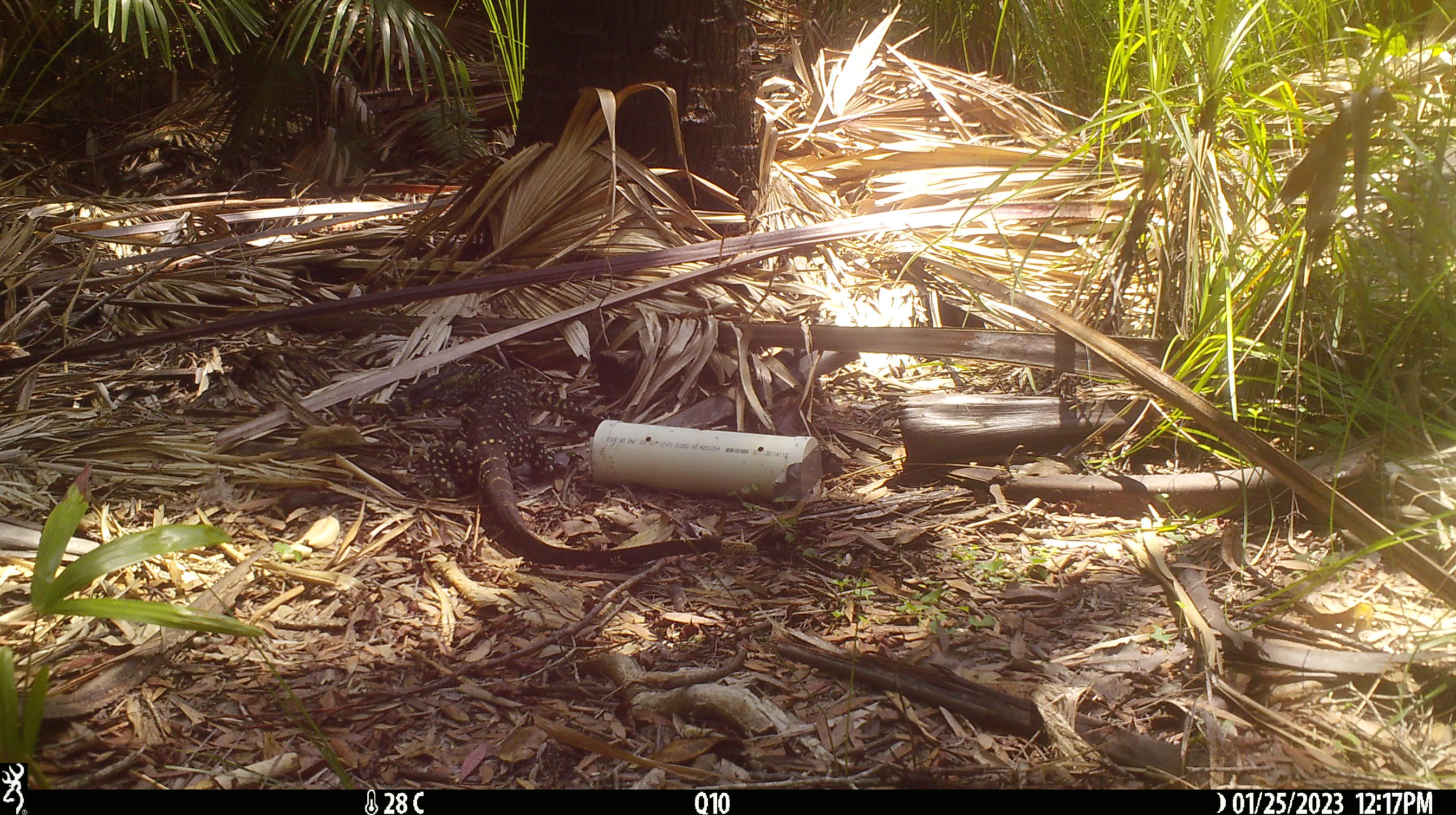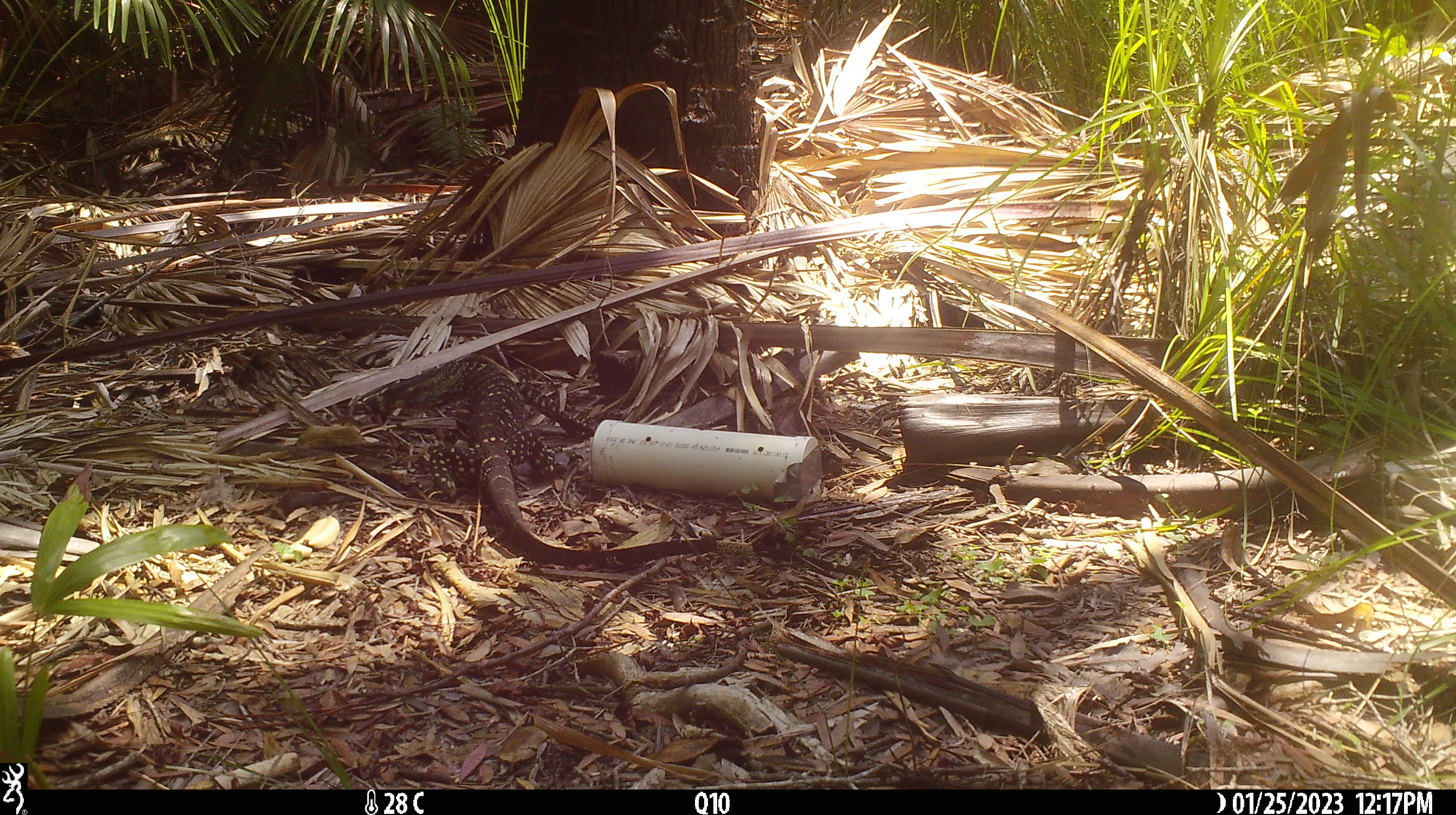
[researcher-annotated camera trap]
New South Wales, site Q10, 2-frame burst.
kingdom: Animalia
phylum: Chordata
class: Reptilia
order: Squamata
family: Varanidae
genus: Varanus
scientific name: Varanus varius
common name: lace monitor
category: goanna